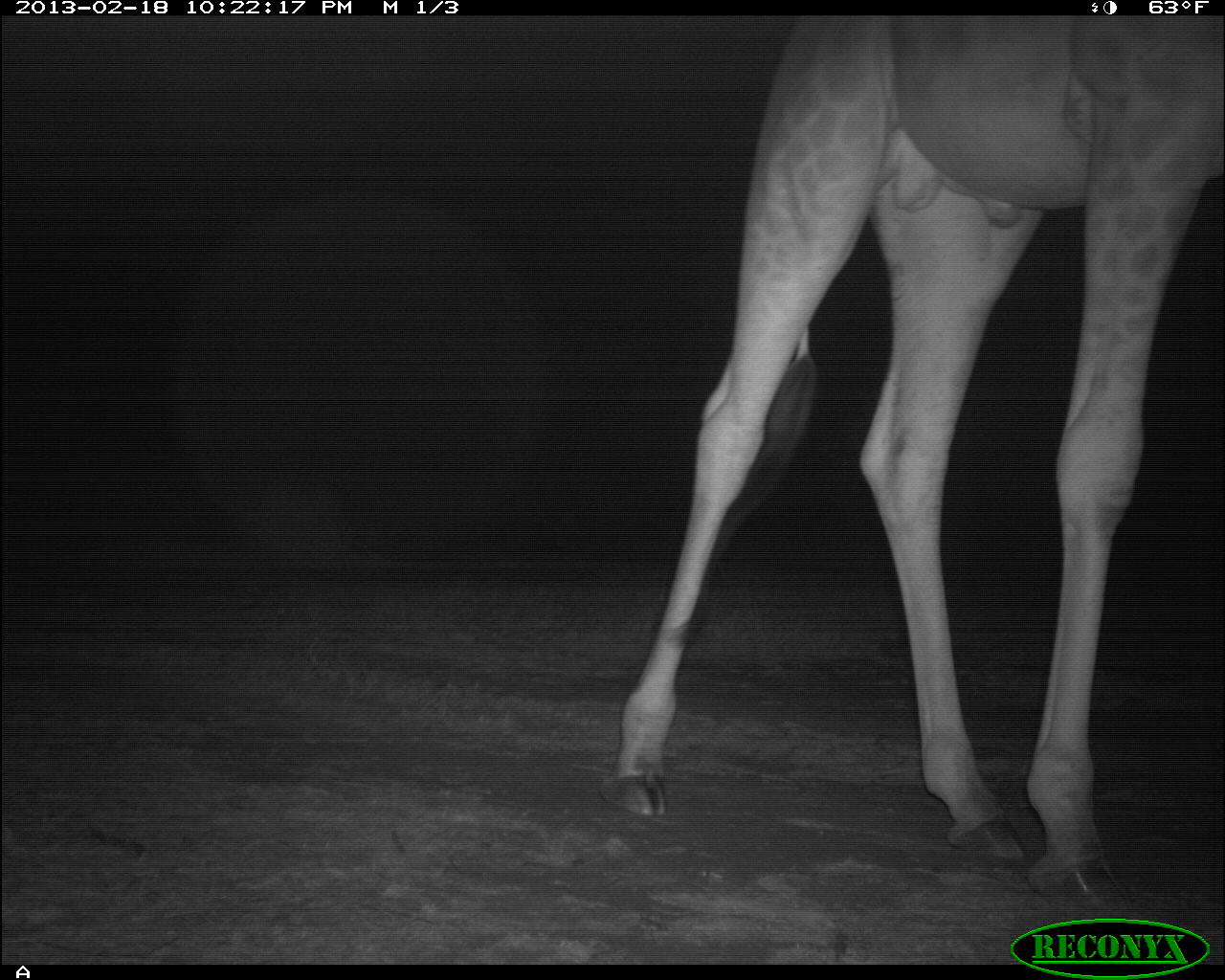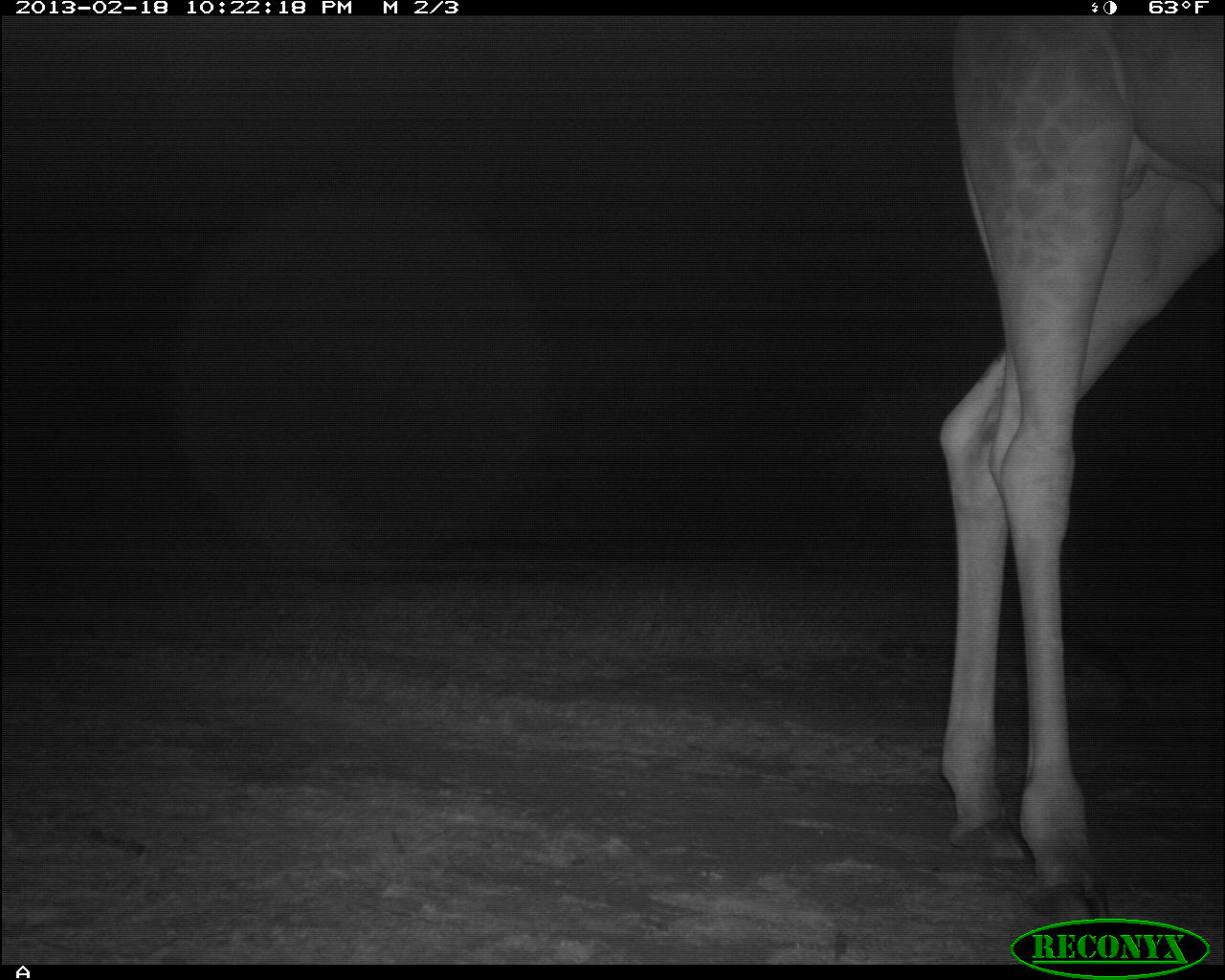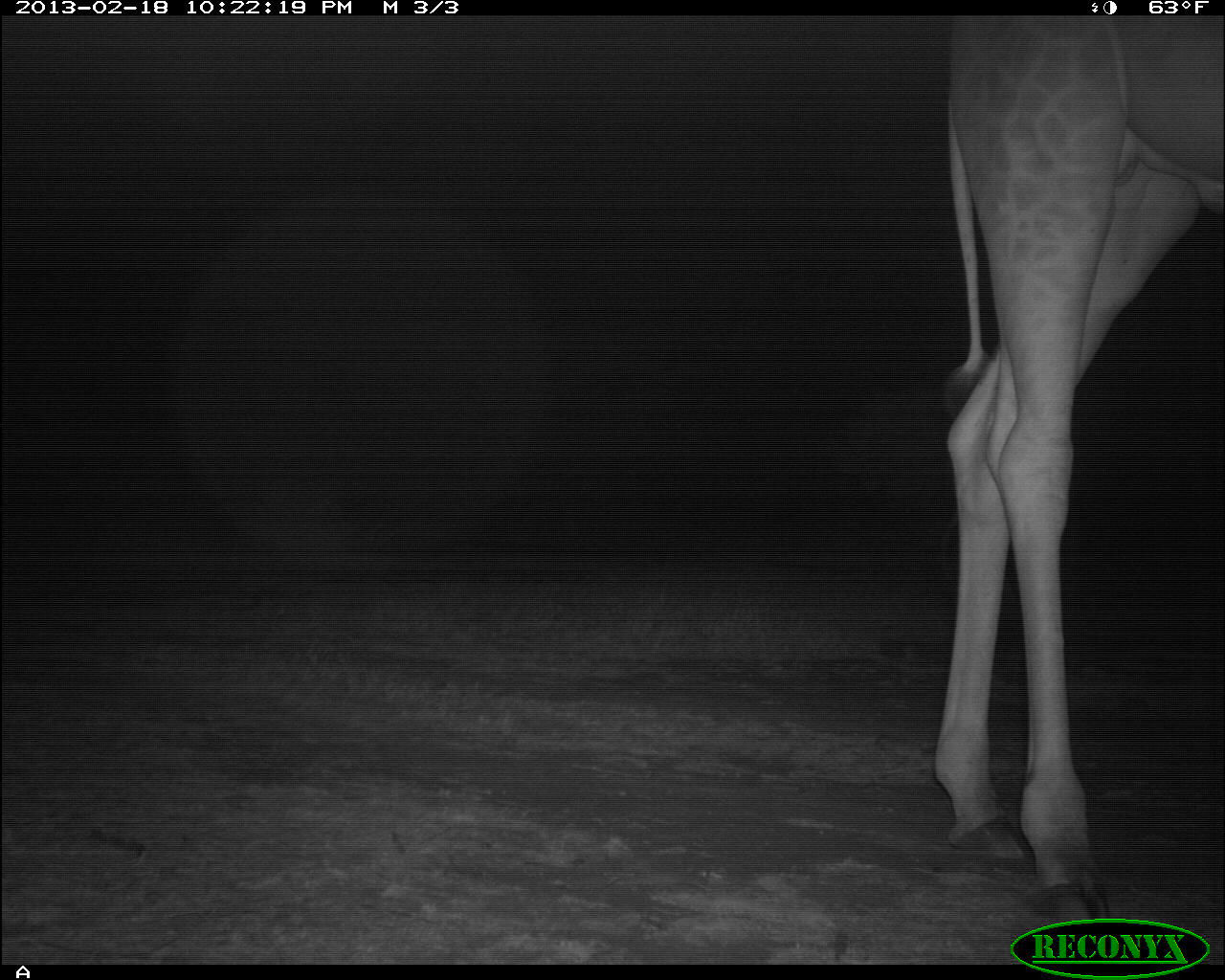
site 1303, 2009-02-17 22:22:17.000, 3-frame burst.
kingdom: Animalia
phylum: Chordata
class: Mammalia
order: Artiodactyla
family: Giraffidae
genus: Giraffa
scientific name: Giraffa camelopardalis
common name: giraffe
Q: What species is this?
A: Giraffa camelopardalis (giraffe).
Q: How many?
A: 1.